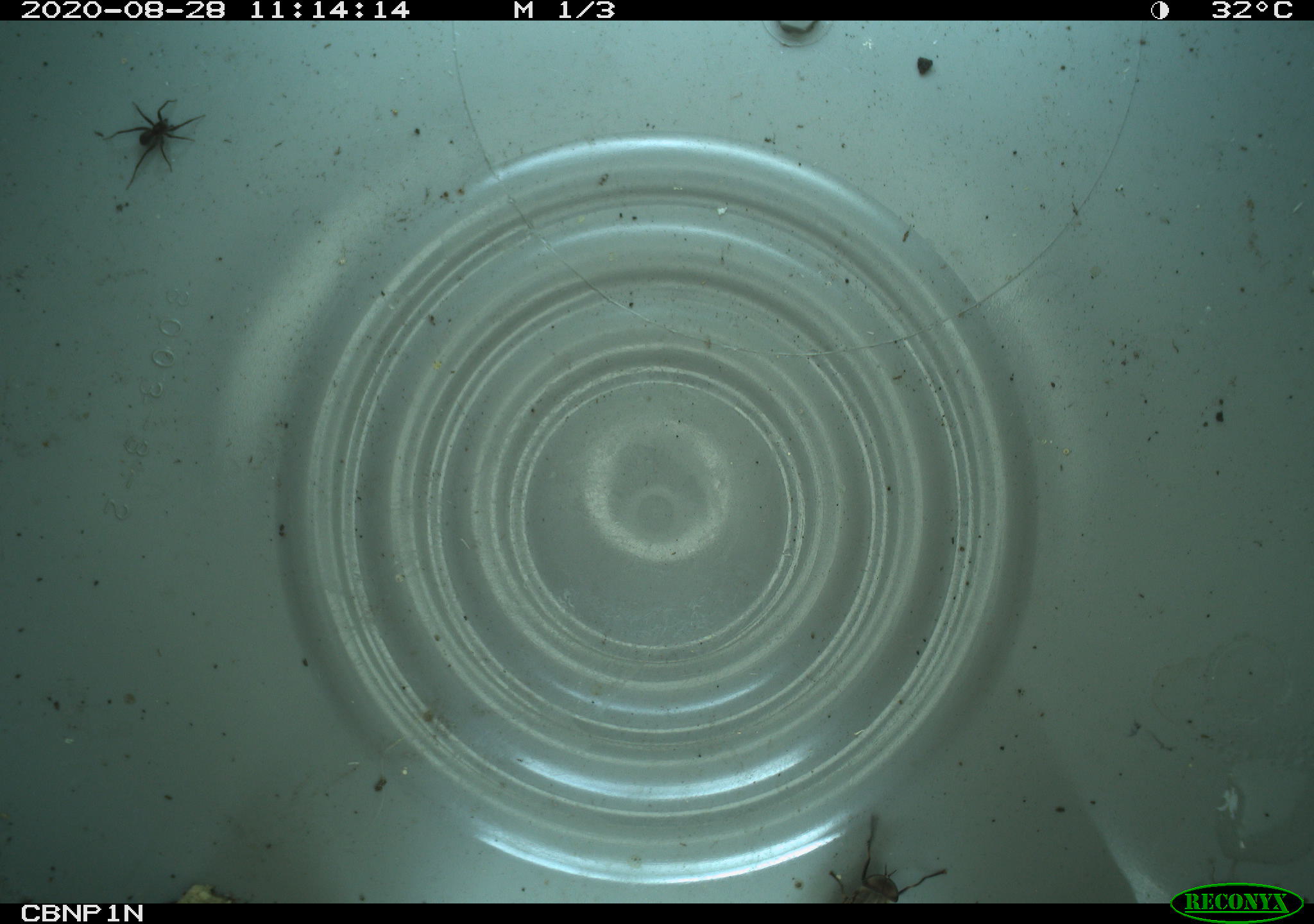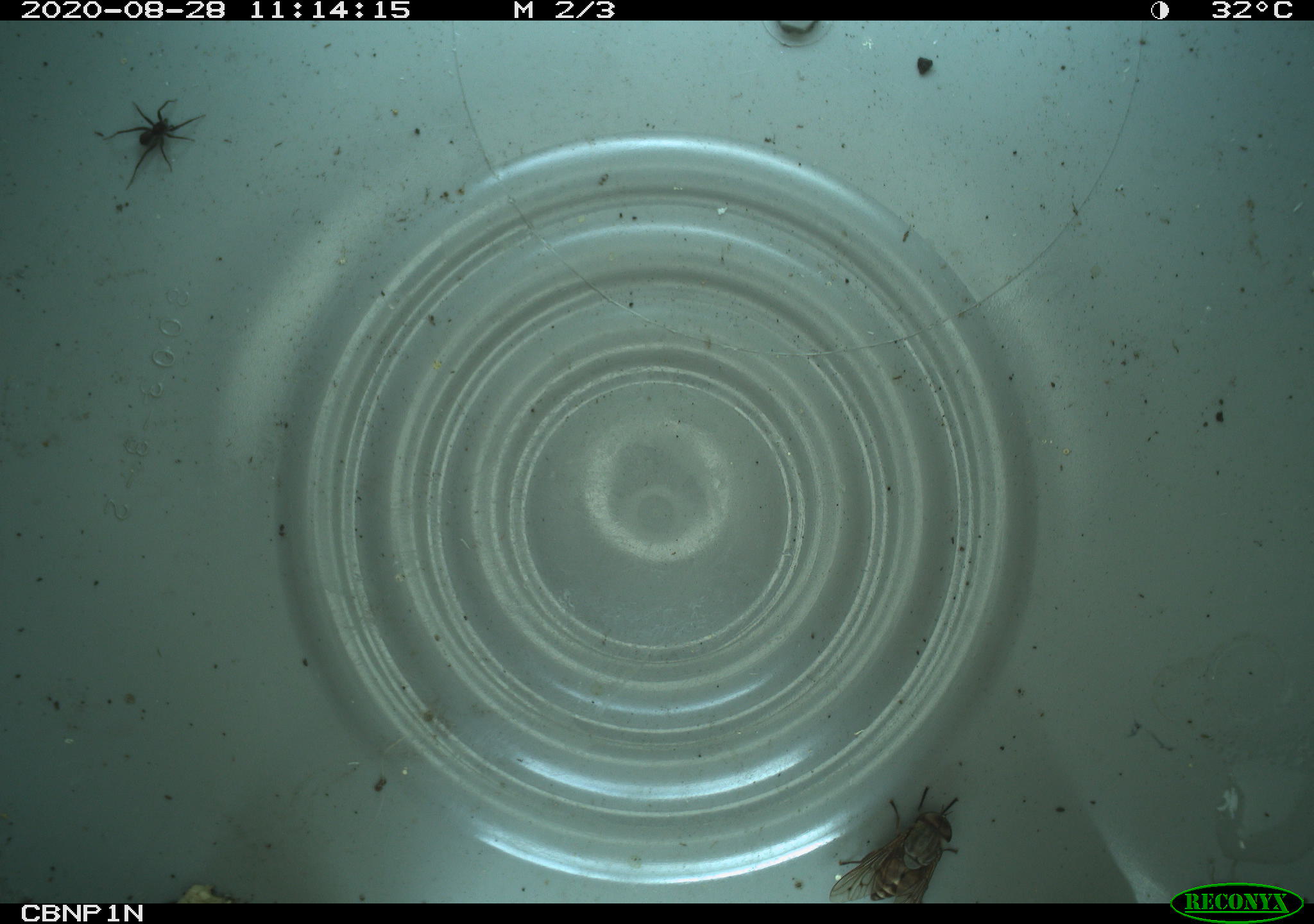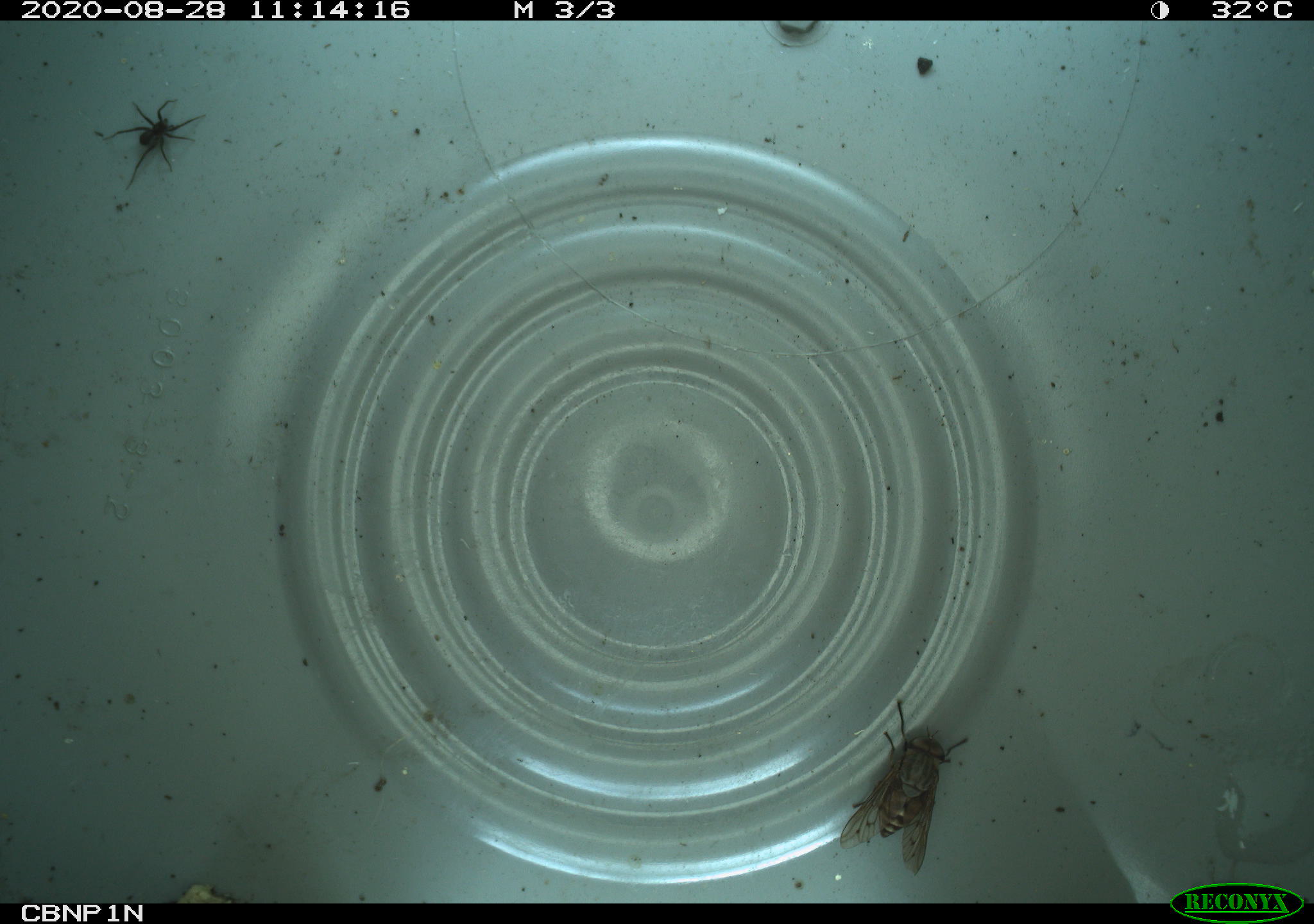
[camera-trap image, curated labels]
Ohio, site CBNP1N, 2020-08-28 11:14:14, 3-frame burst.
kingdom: Animalia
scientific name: Animalia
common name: animal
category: invertebrate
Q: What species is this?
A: Invertebrate (animal) (Animalia).